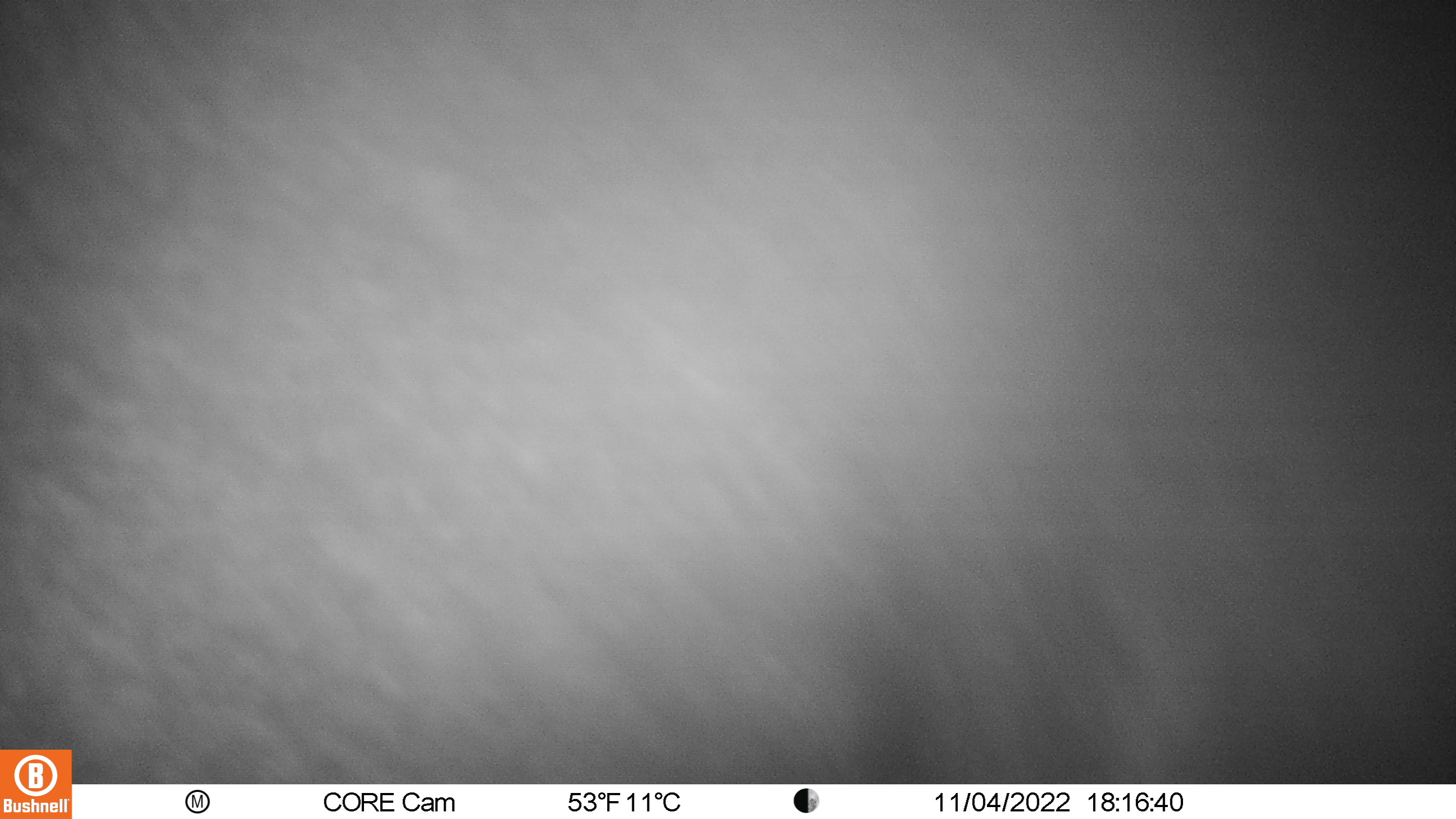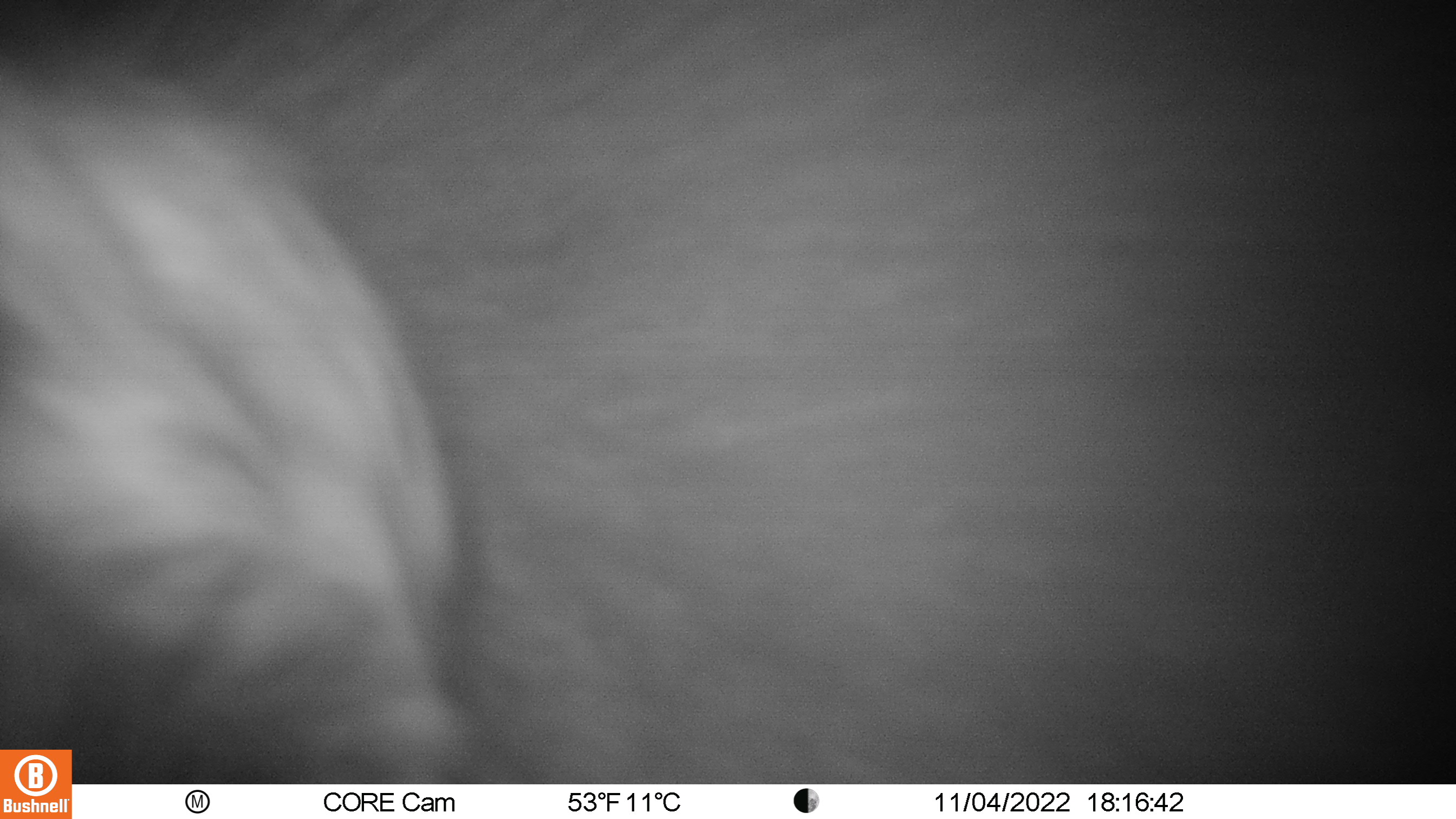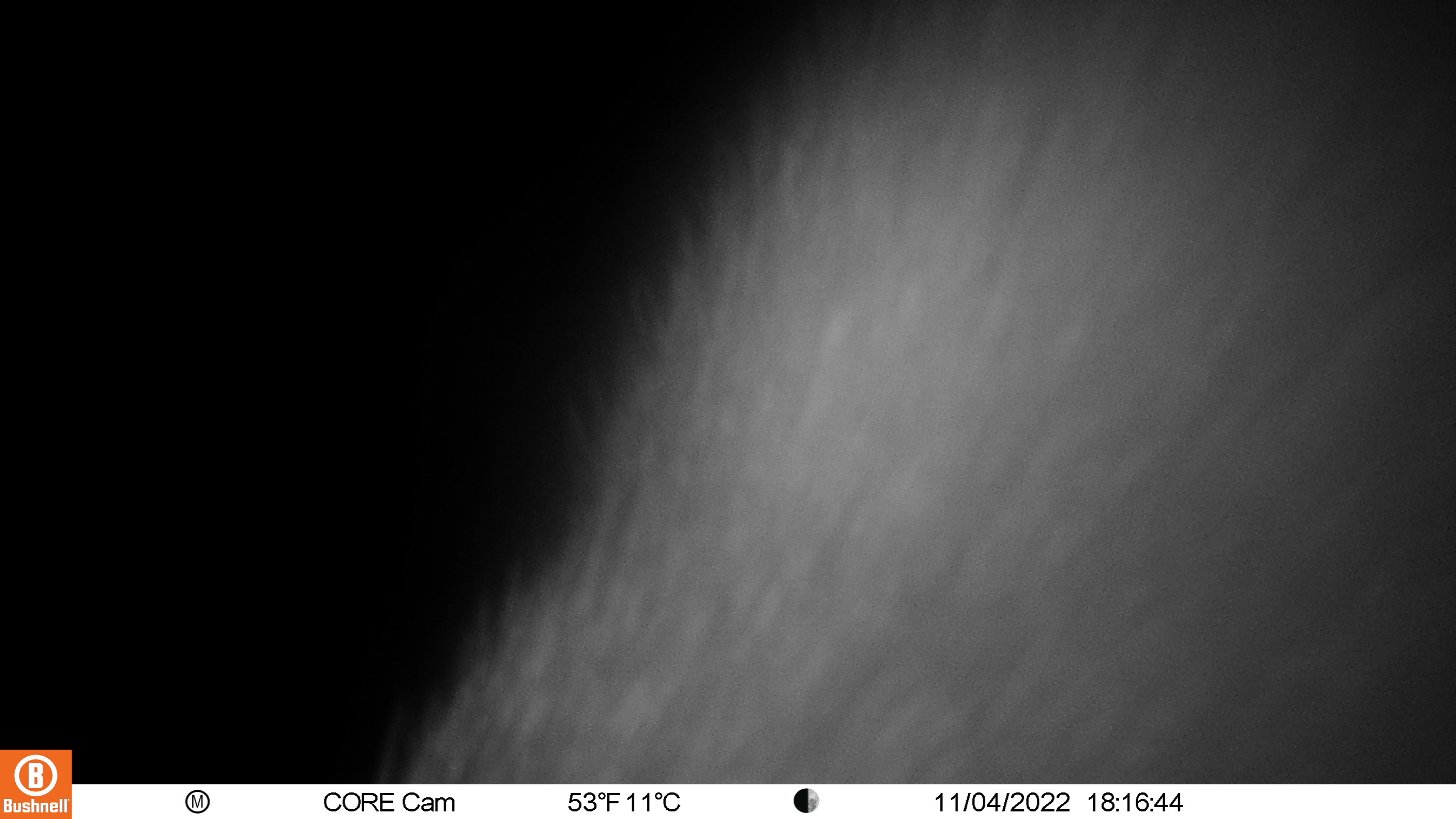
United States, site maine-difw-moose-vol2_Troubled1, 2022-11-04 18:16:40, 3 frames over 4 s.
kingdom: Animalia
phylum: Chordata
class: Mammalia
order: Artiodactyla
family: Cervidae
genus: Alces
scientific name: Alces alces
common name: moose